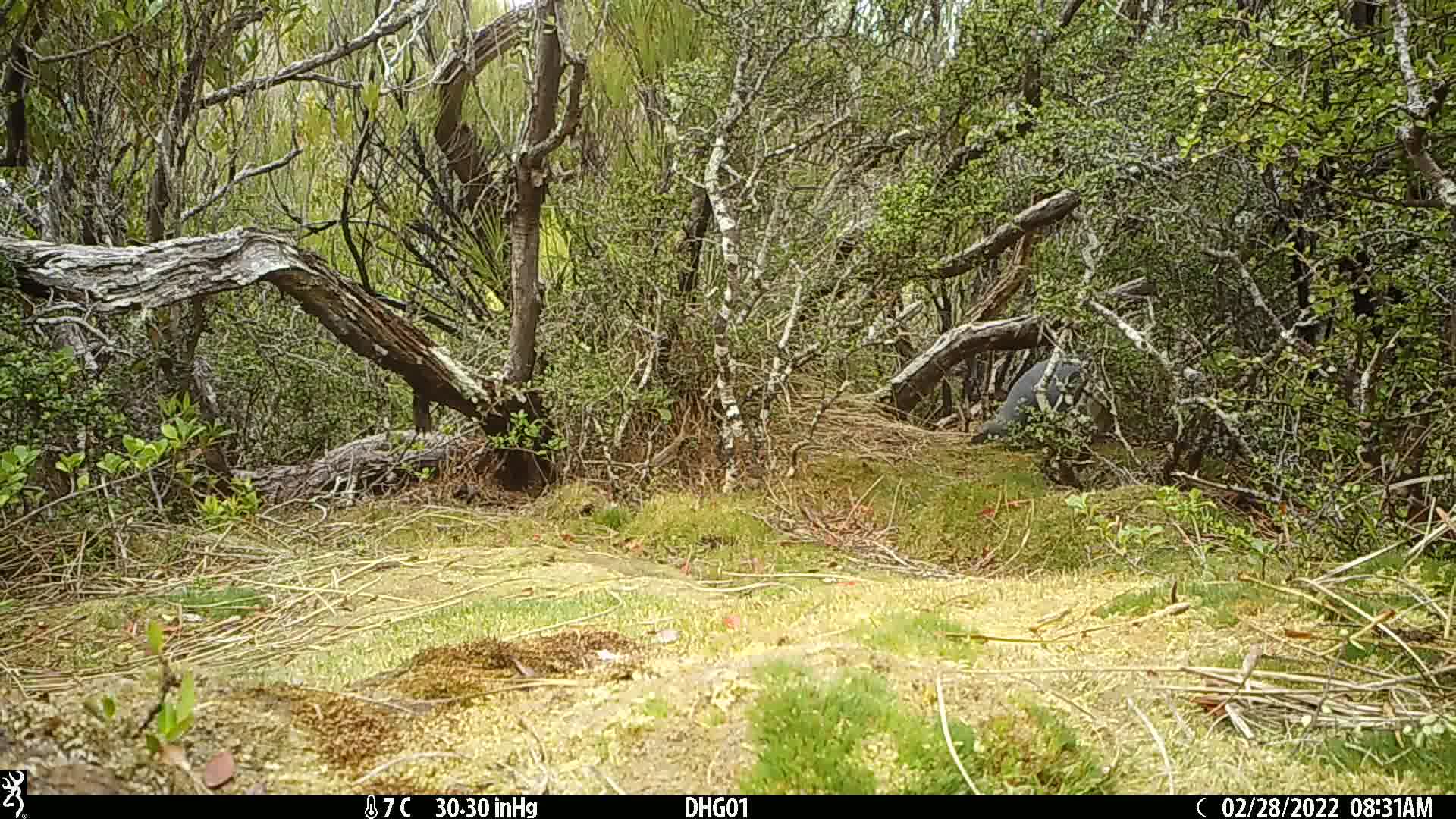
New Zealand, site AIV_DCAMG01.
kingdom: Animalia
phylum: Chordata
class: Aves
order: Sphenisciformes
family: Spheniscidae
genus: Megadyptes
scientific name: Megadyptes antipodes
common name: yellow-eyed penguin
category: yellow eyed penguin